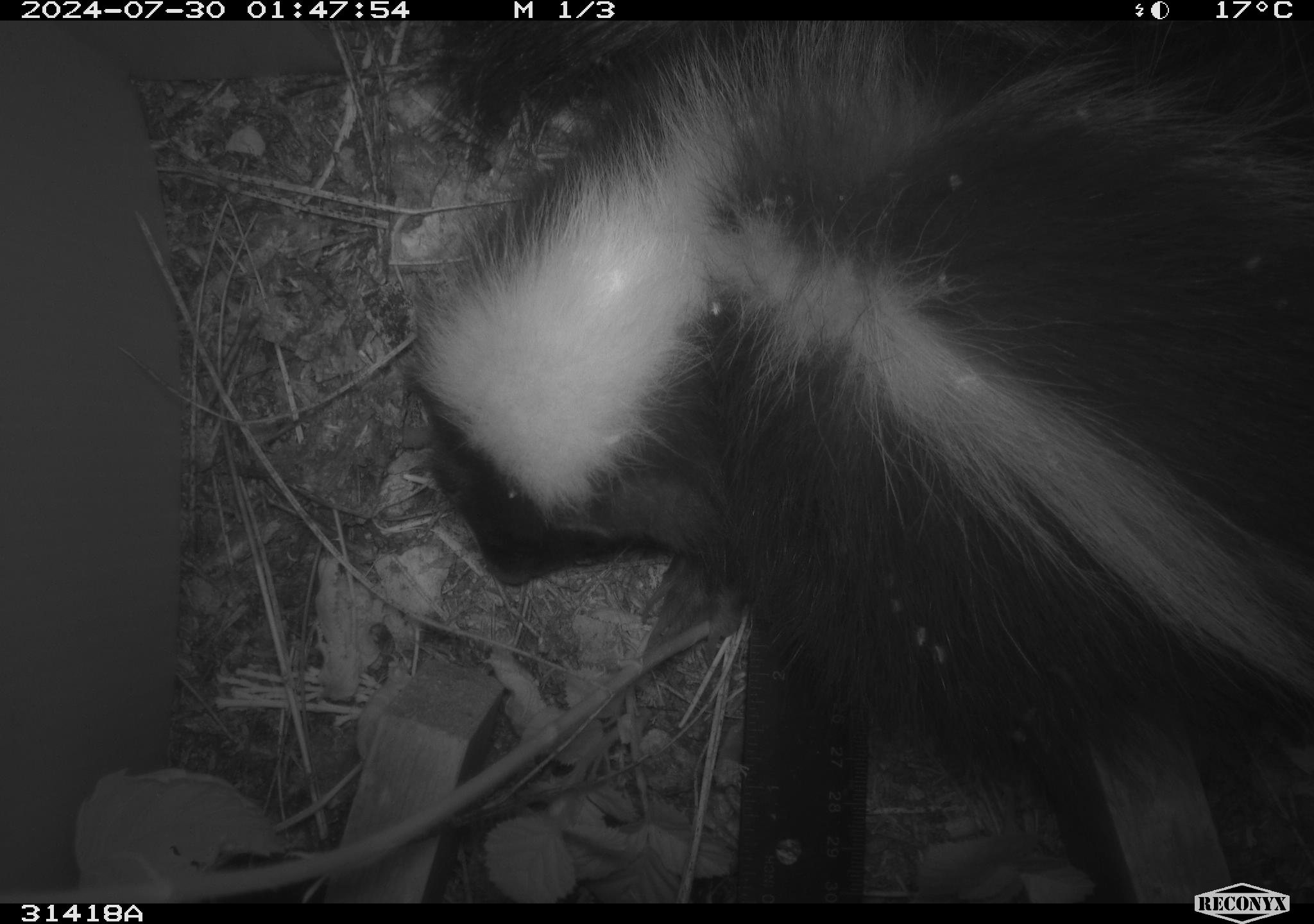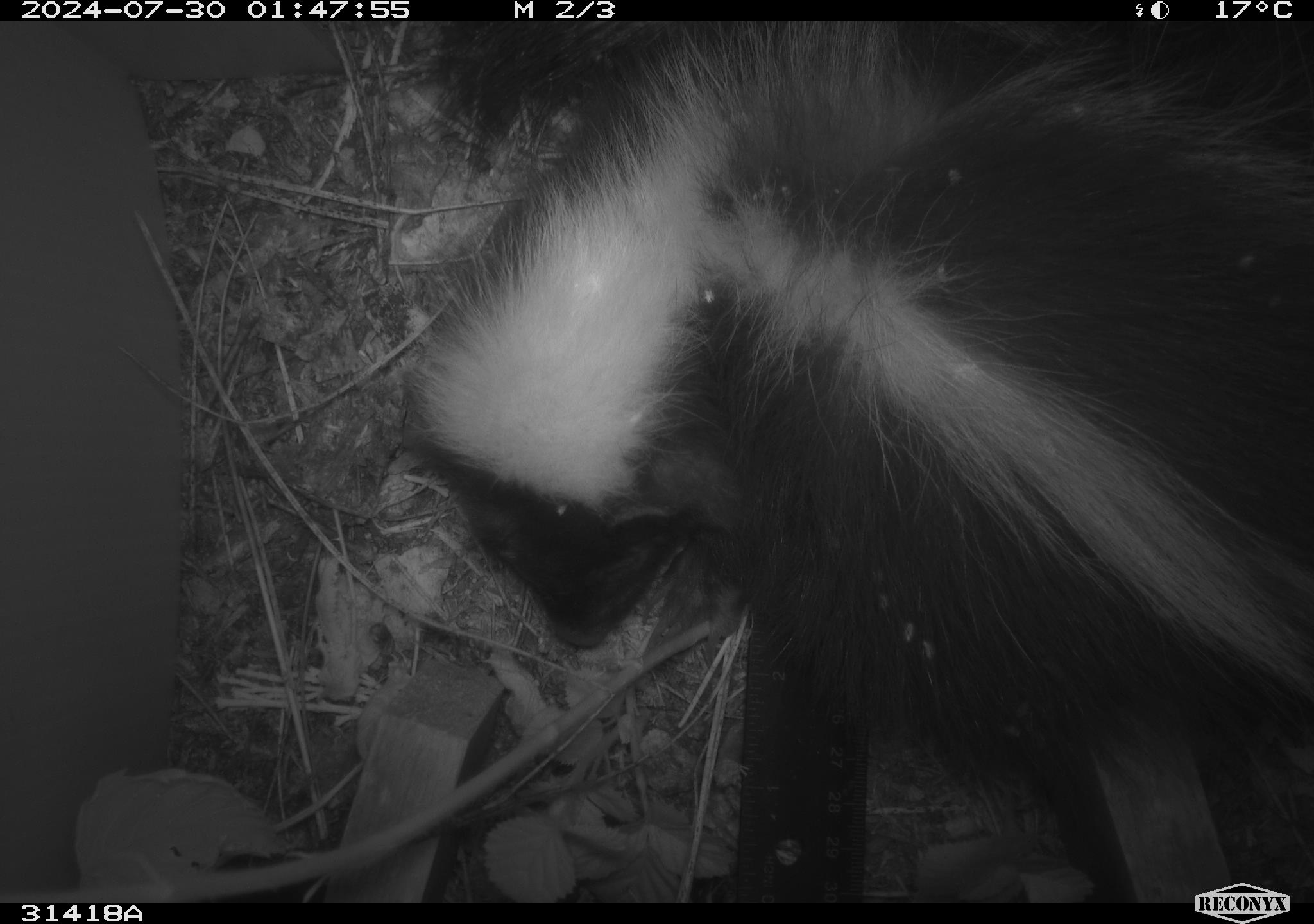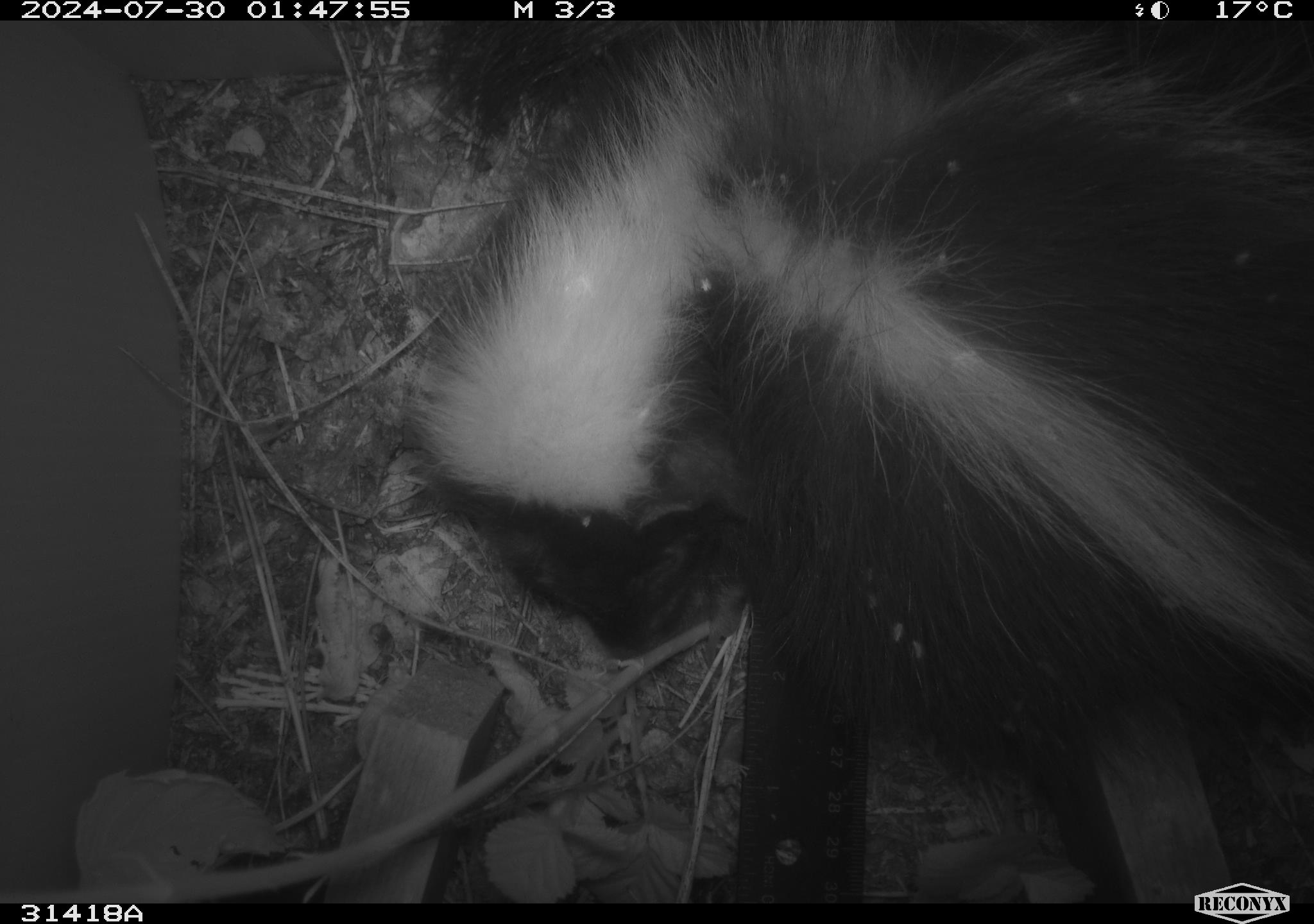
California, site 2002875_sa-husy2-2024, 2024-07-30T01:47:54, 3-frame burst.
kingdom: Animalia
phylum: Chordata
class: Mammalia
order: Carnivora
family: Mephitidae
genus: Mephitis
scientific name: Mephitis mephitis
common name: striped skunk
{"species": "striped skunk (Mephitis mephitis)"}